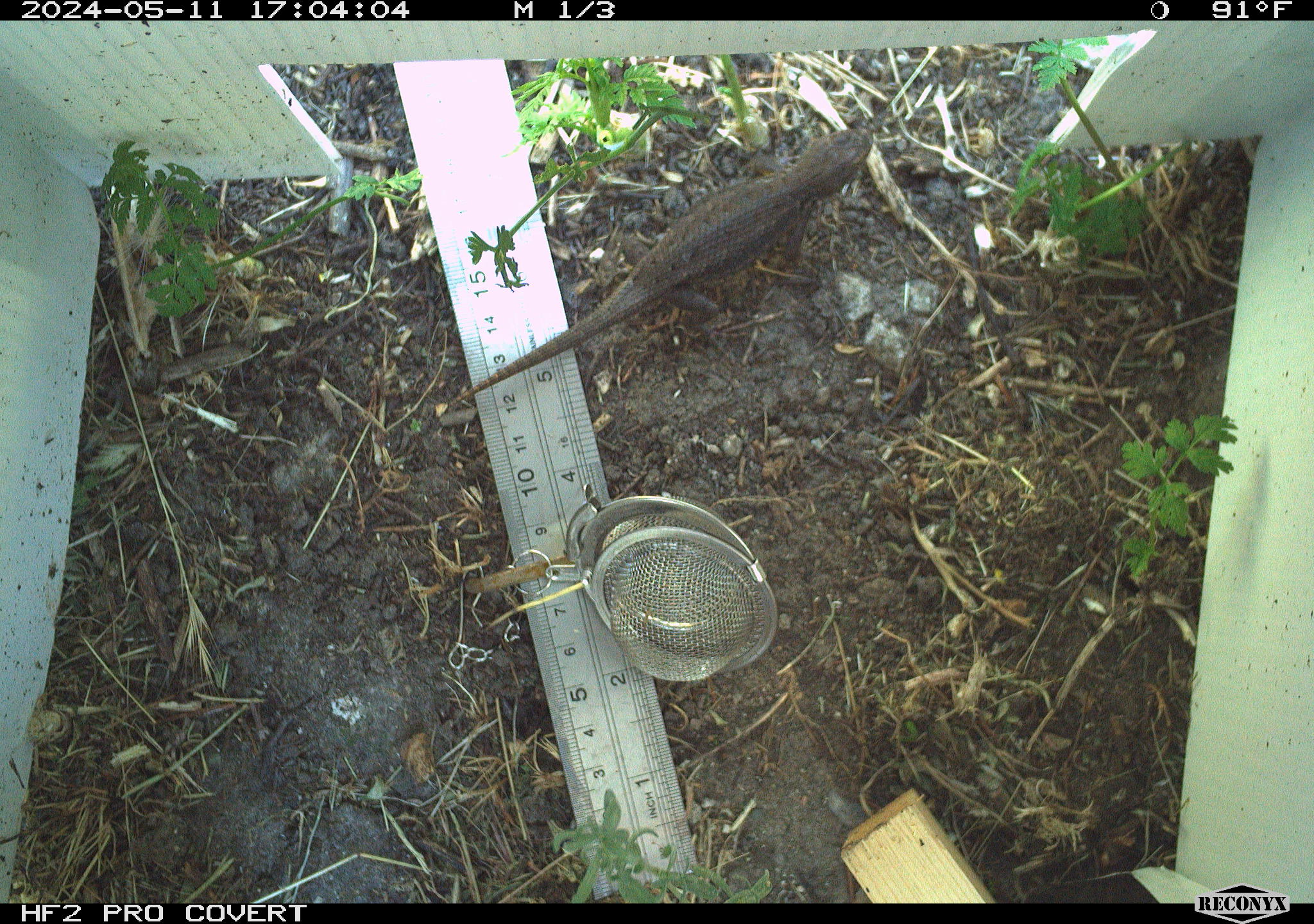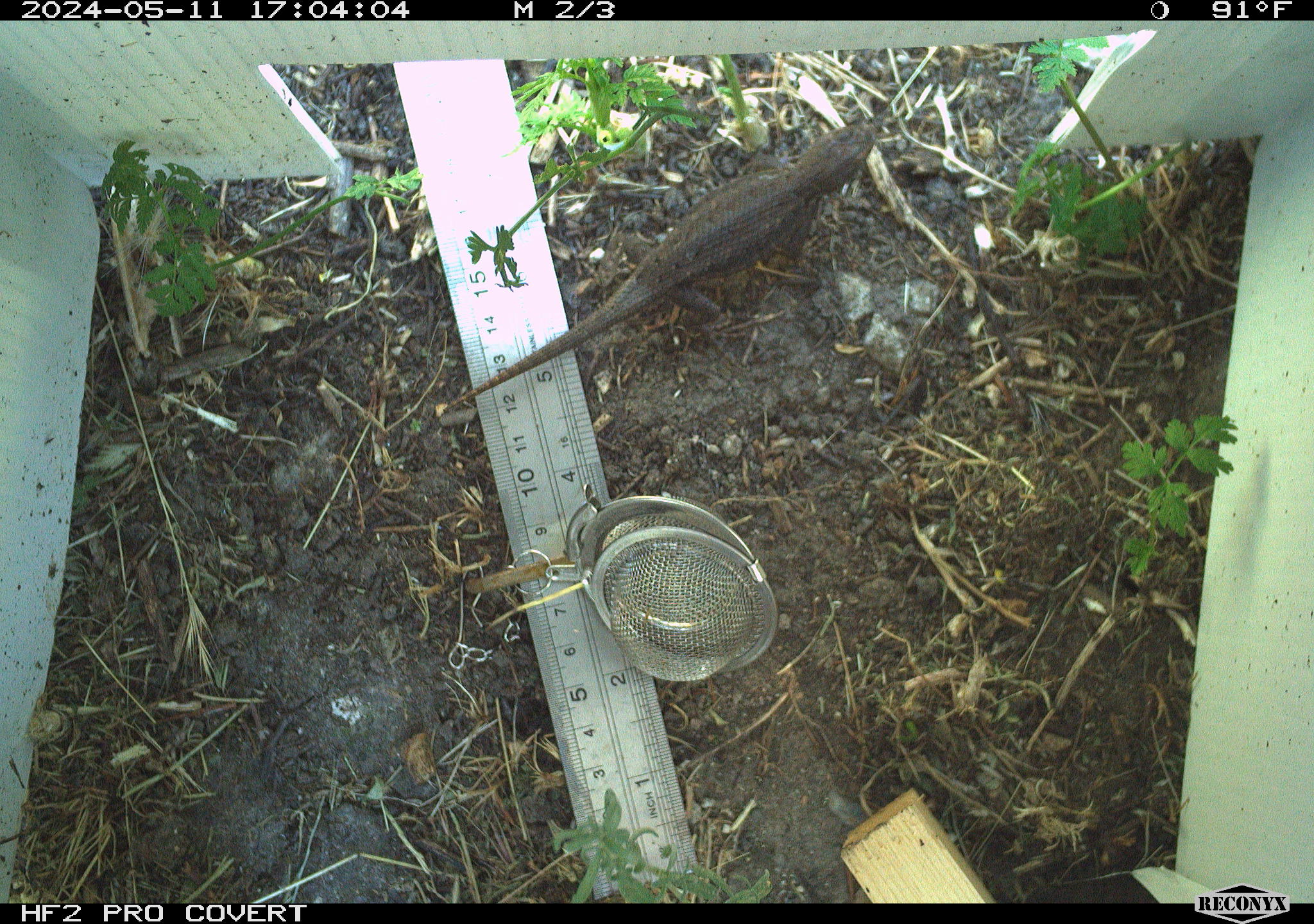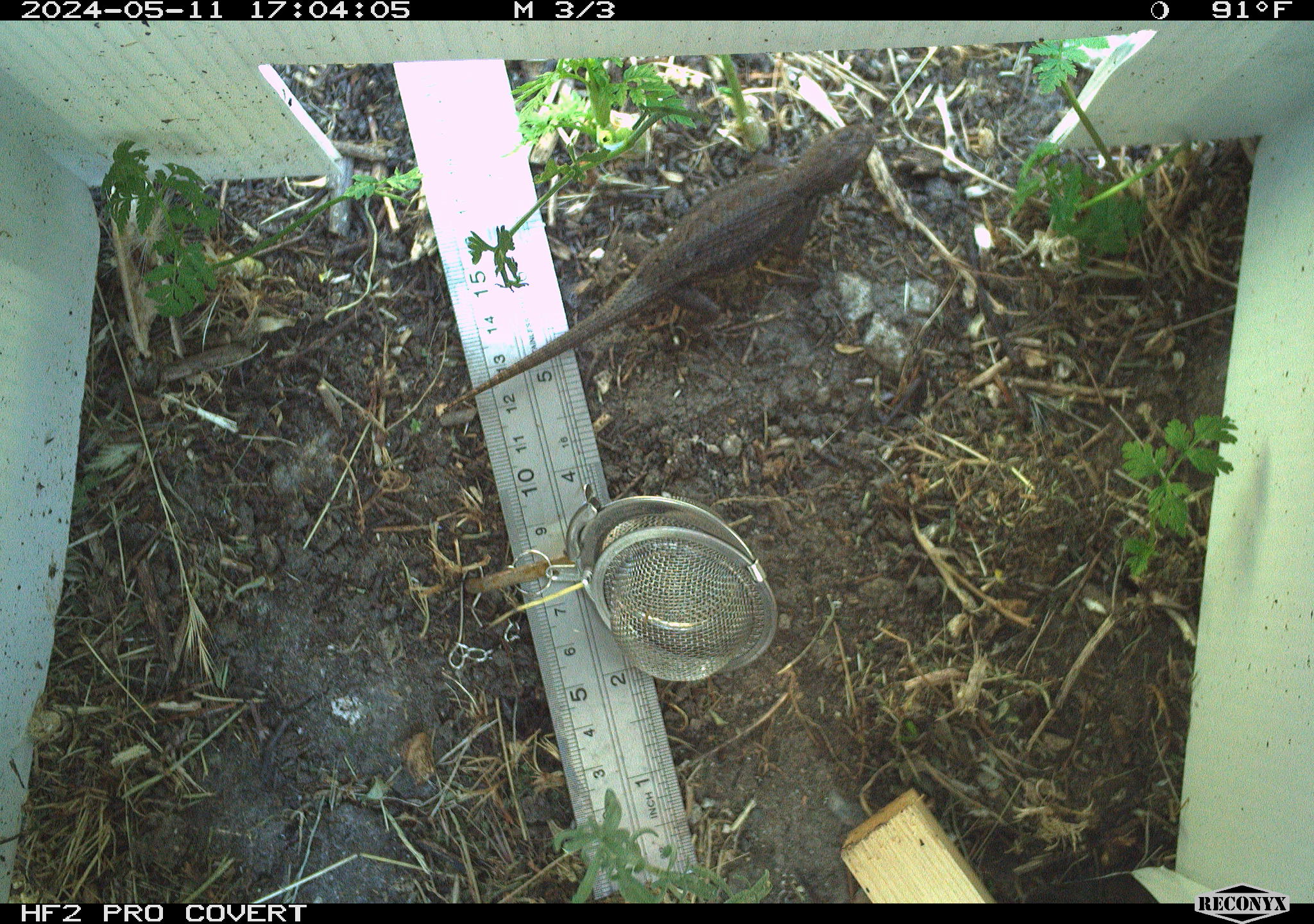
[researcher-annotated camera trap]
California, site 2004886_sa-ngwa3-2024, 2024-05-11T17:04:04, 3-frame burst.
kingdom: Animalia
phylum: Chordata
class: Reptilia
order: Squamata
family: Phrynosomatidae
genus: Sceloporus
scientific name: Sceloporus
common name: spiny lizards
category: sceloporus species